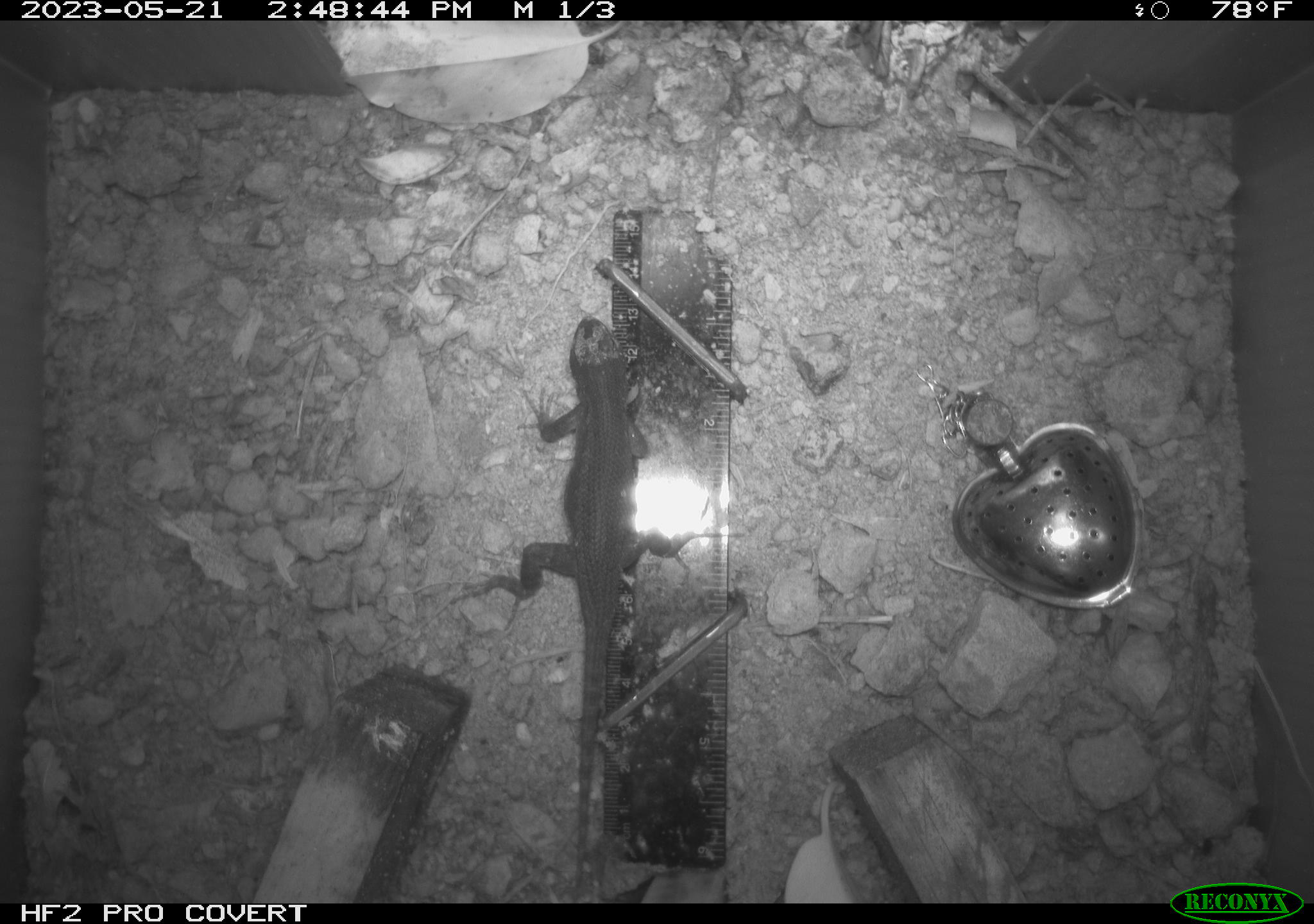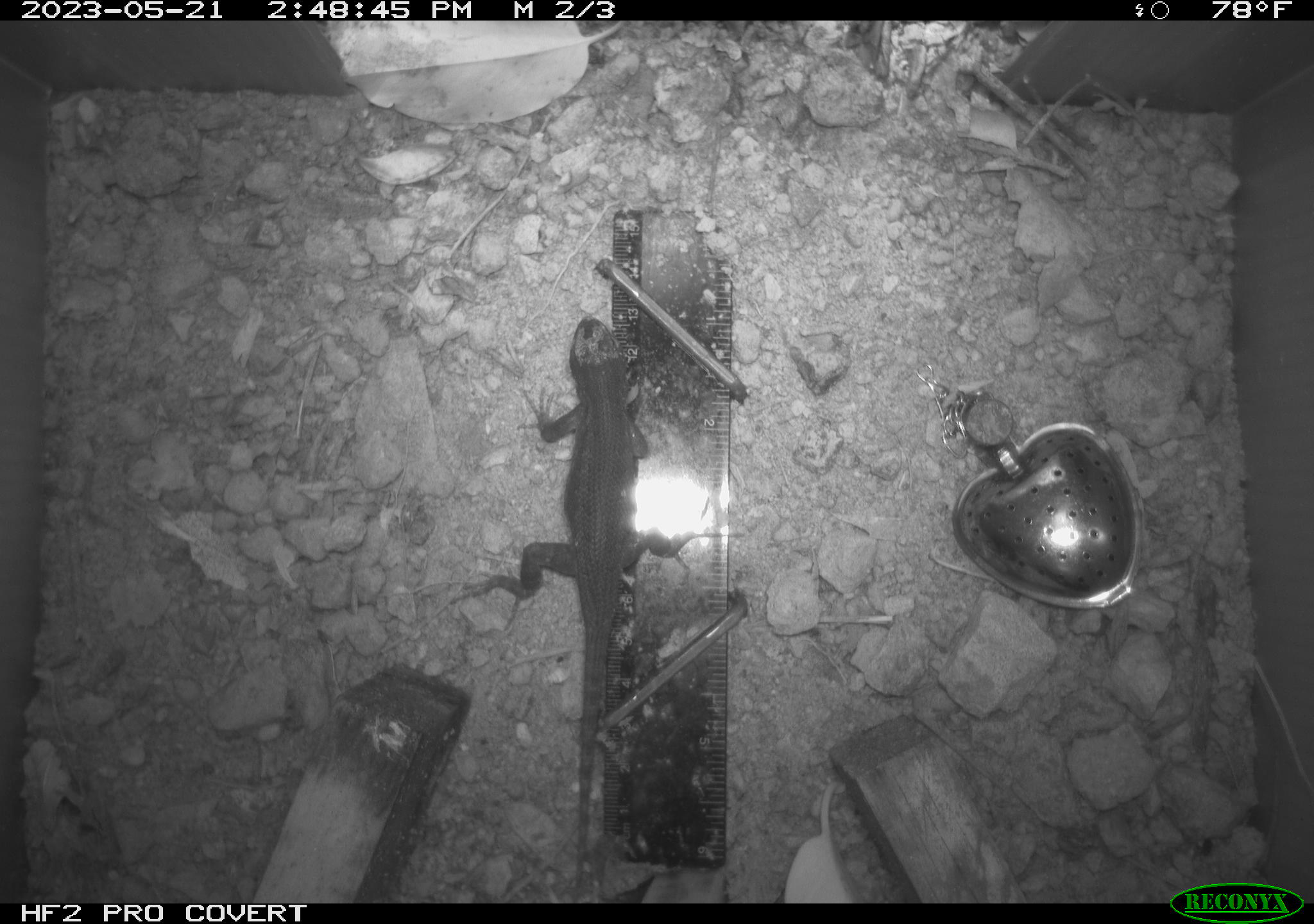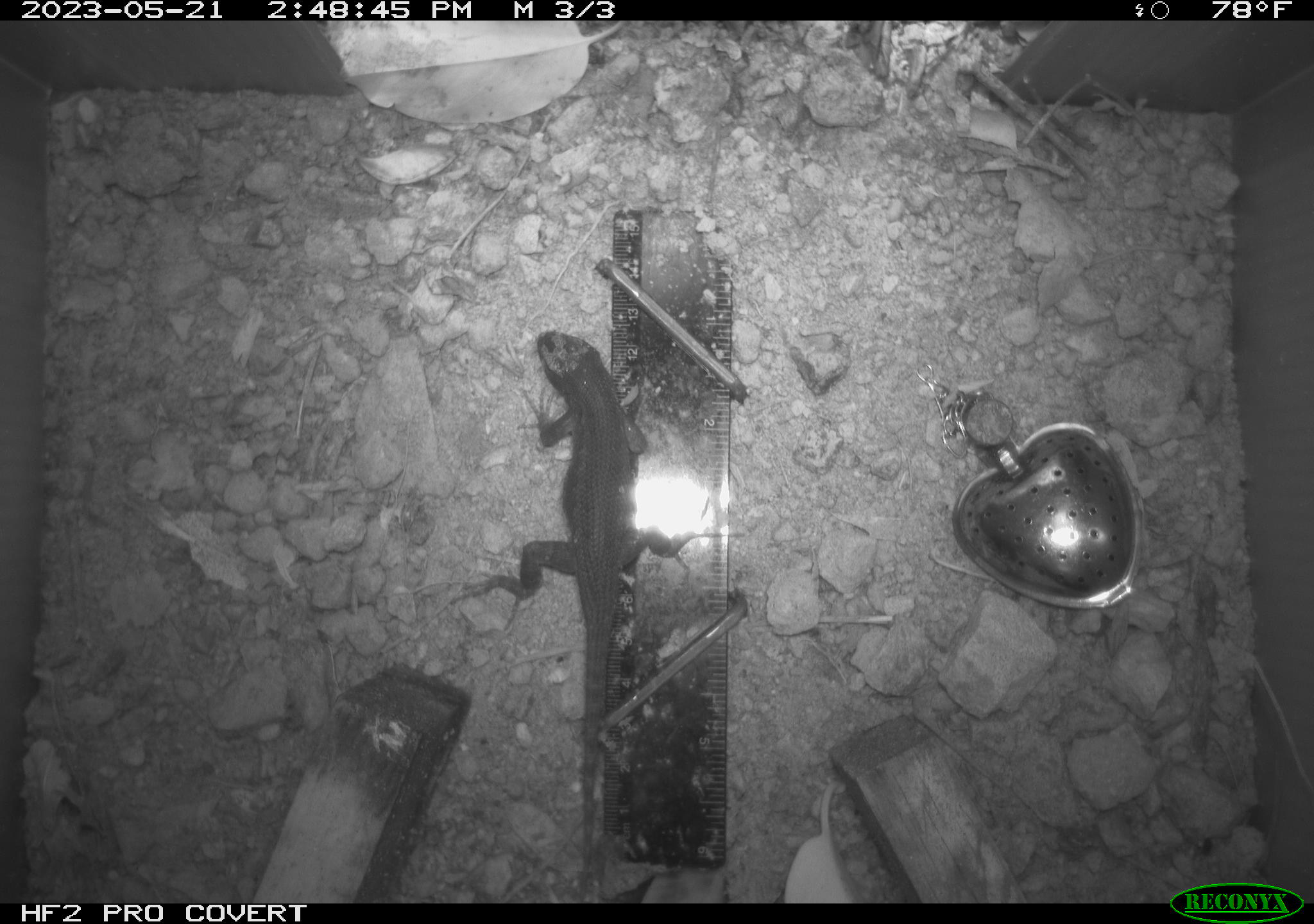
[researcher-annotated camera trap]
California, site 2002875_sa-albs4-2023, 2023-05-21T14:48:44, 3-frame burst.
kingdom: Animalia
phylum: Chordata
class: Reptilia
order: Squamata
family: Phrynosomatidae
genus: Sceloporus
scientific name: Sceloporus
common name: spiny lizards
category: sceloporus species